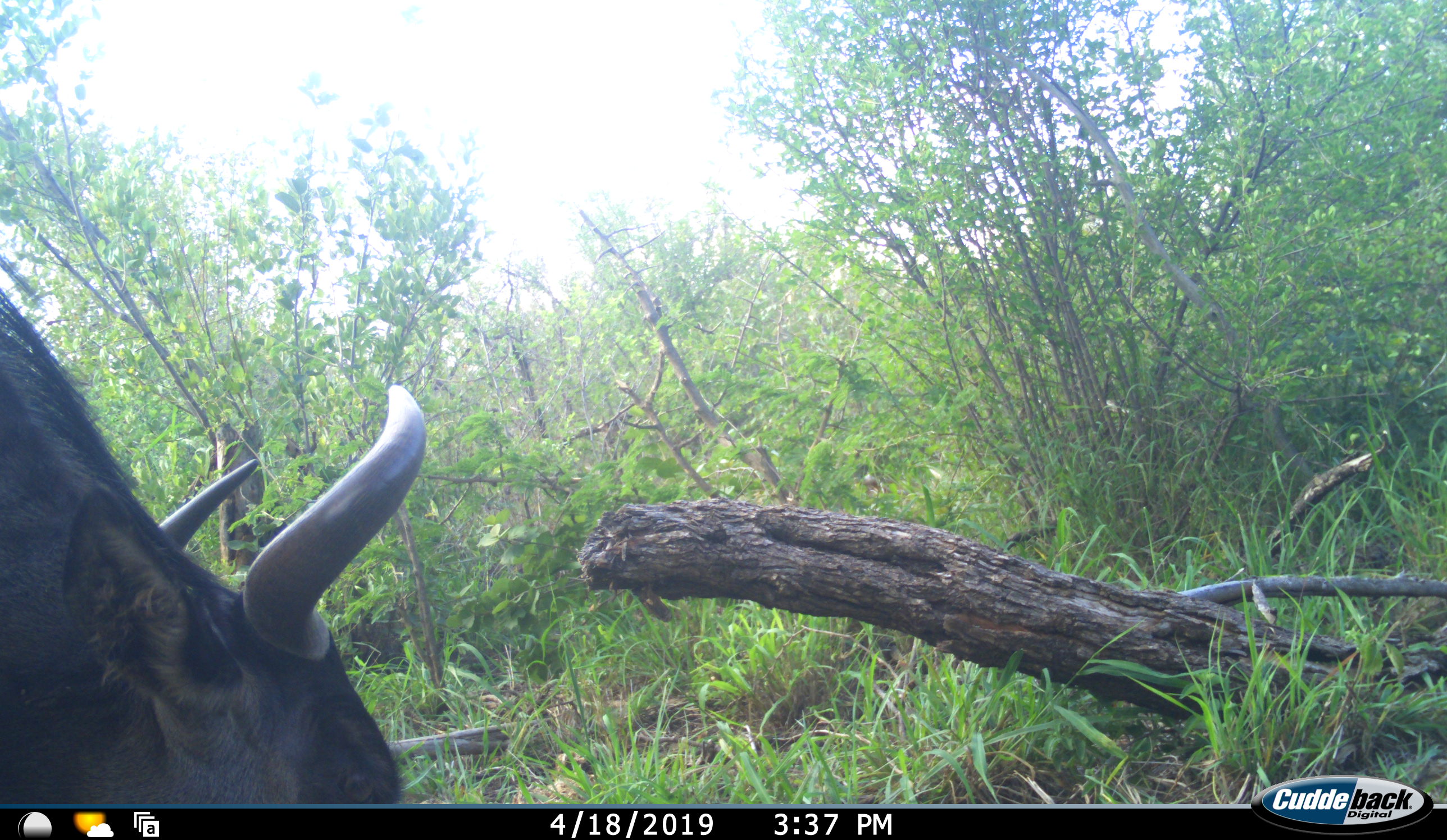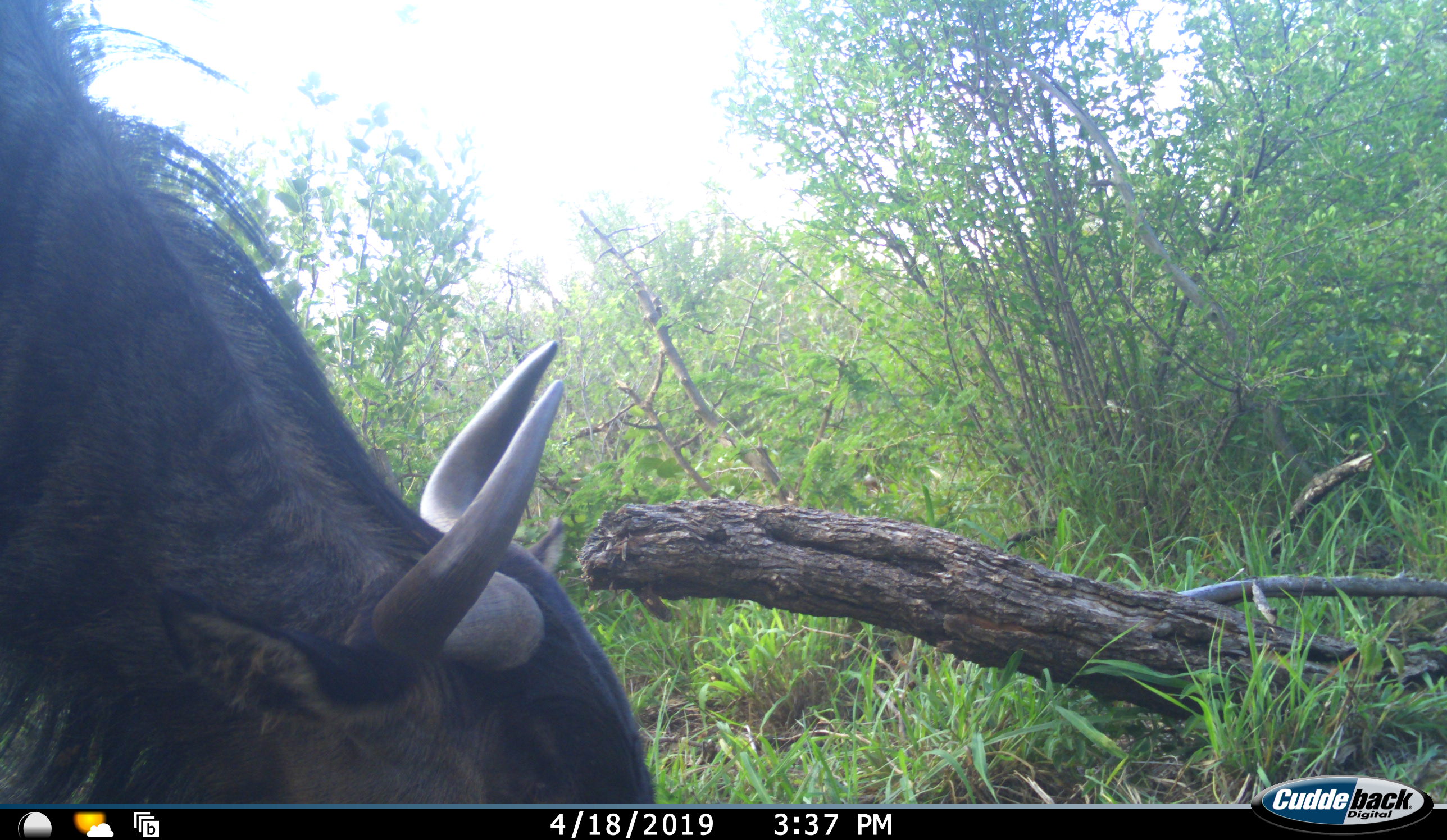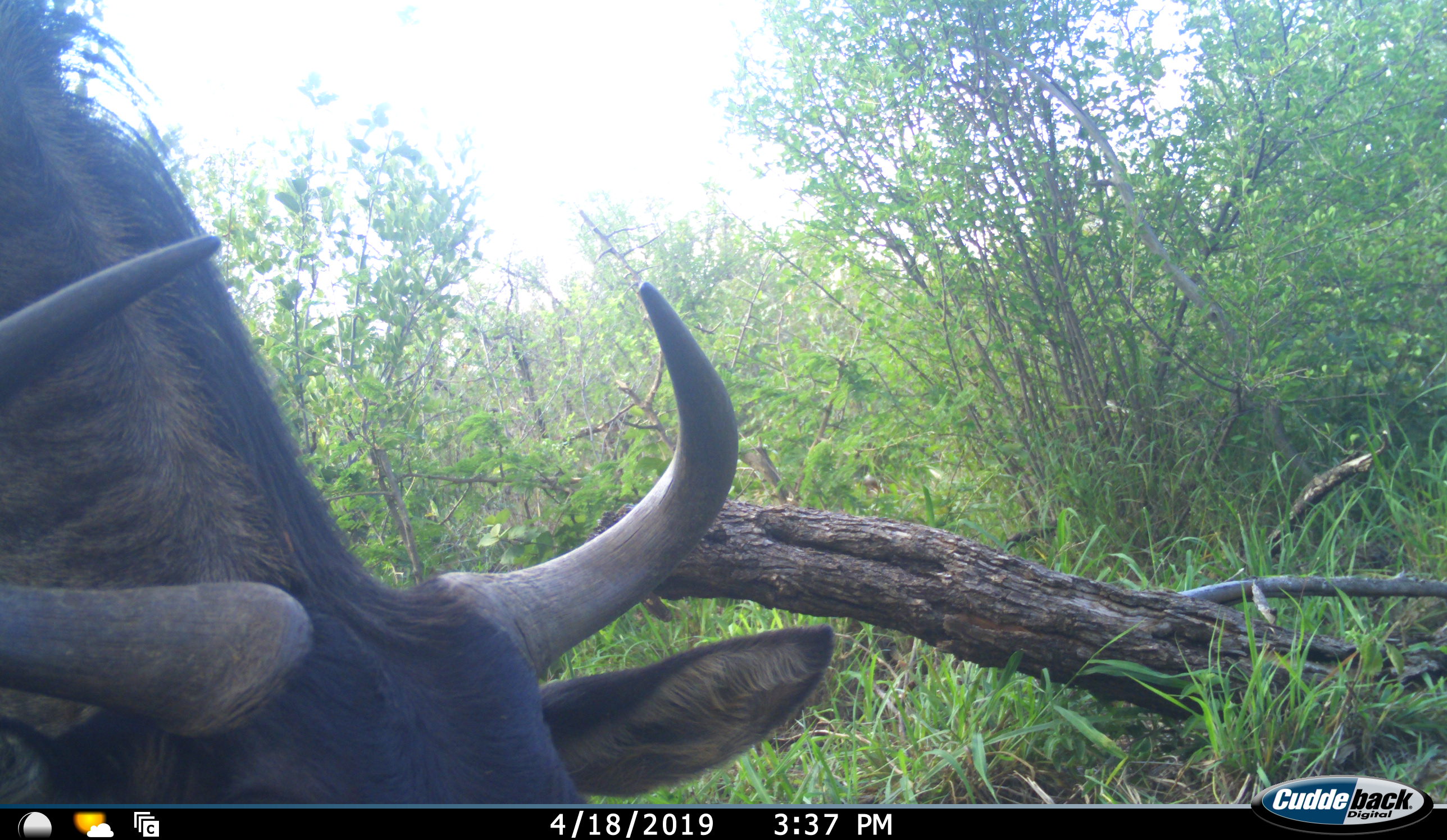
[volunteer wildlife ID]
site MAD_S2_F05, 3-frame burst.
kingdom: Animalia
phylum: Chordata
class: Mammalia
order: Artiodactyla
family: Bovidae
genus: Connochaetes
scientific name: Connochaetes taurinus taurinus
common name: blue wildebeest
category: wildebeestblue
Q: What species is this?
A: Wildebeestblue (blue wildebeest) (Connochaetes taurinus taurinus).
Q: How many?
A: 1.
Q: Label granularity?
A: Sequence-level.